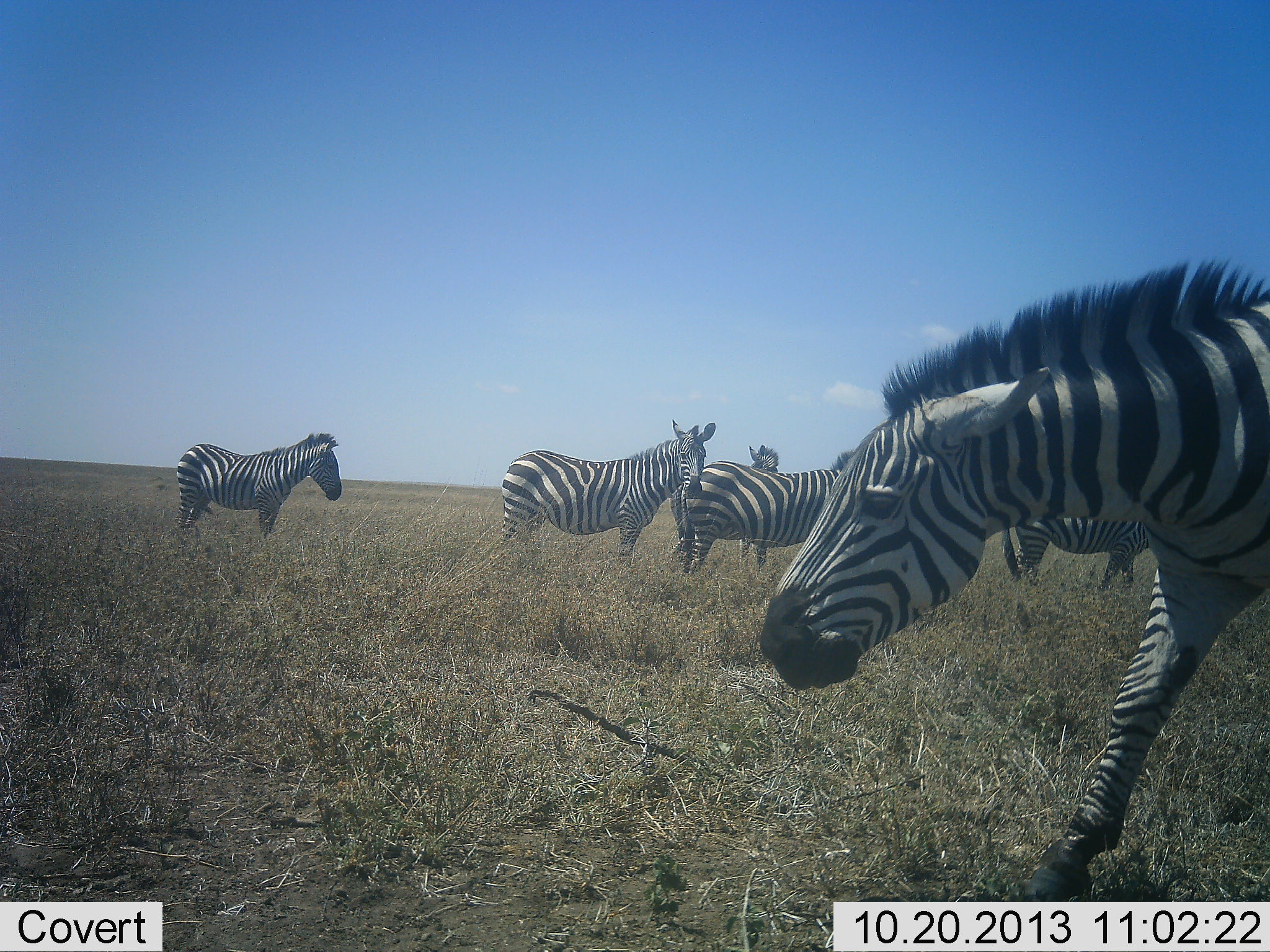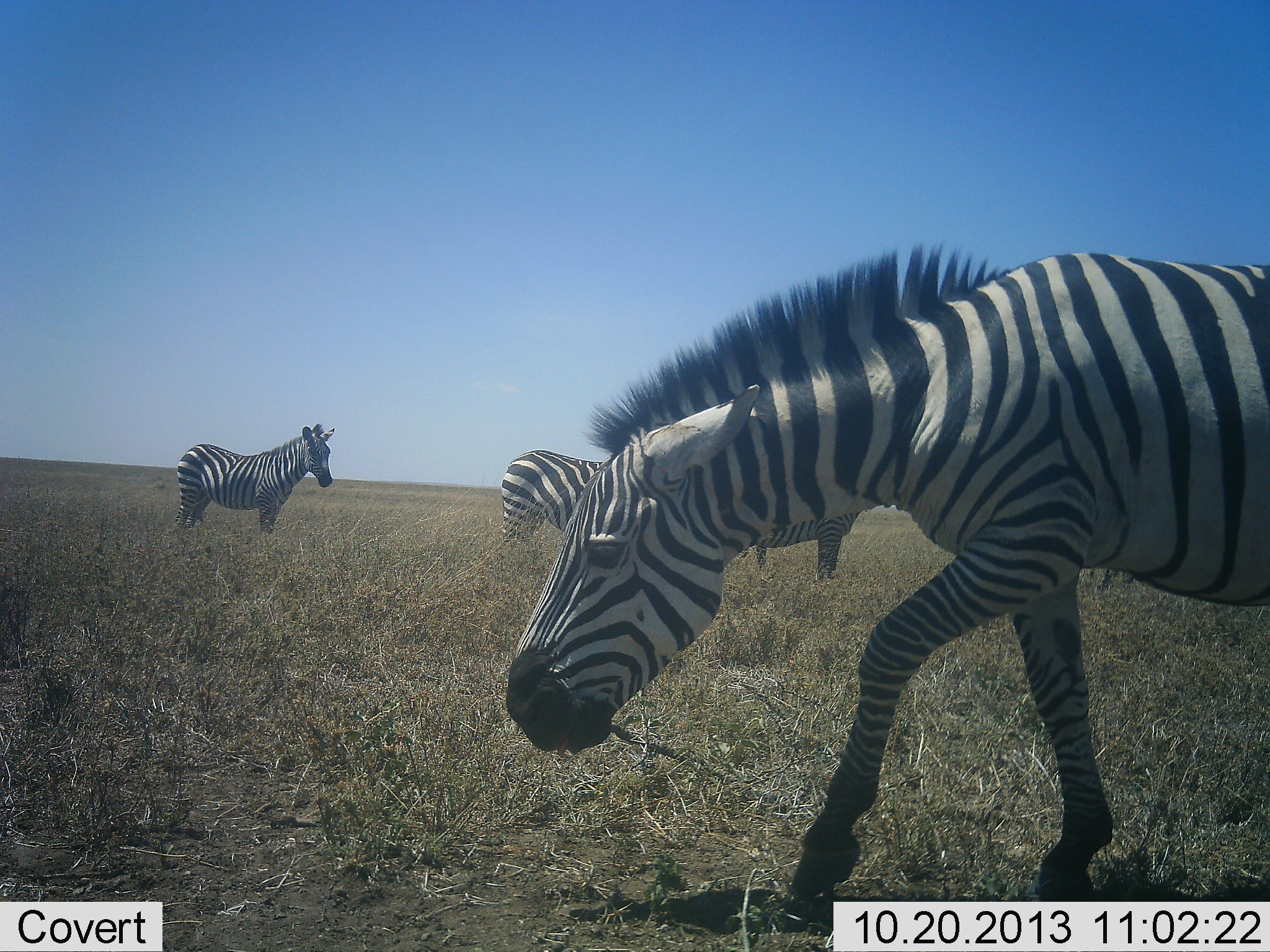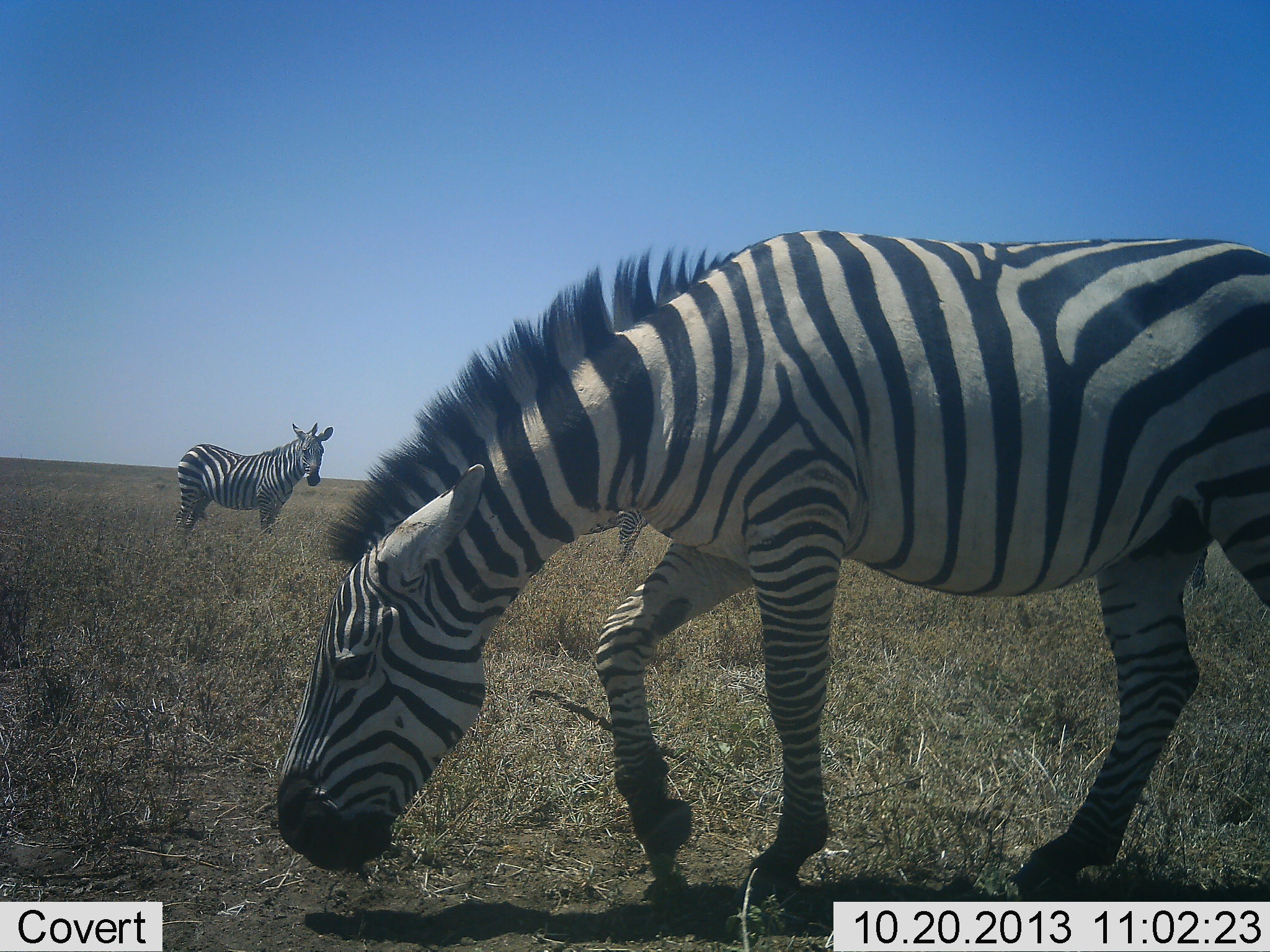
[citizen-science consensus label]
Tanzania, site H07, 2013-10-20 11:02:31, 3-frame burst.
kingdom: Animalia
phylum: Chordata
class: Mammalia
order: Perissodactyla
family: Equidae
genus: Equus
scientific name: Equus quagga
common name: plains zebra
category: zebra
Zebra (plains zebra) (Equus quagga), count 5. Behavior (volunteer vote fractions): standing 90%, resting 0%, moving 70%, interacting 10%. Young present (vote fraction): 0%. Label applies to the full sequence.